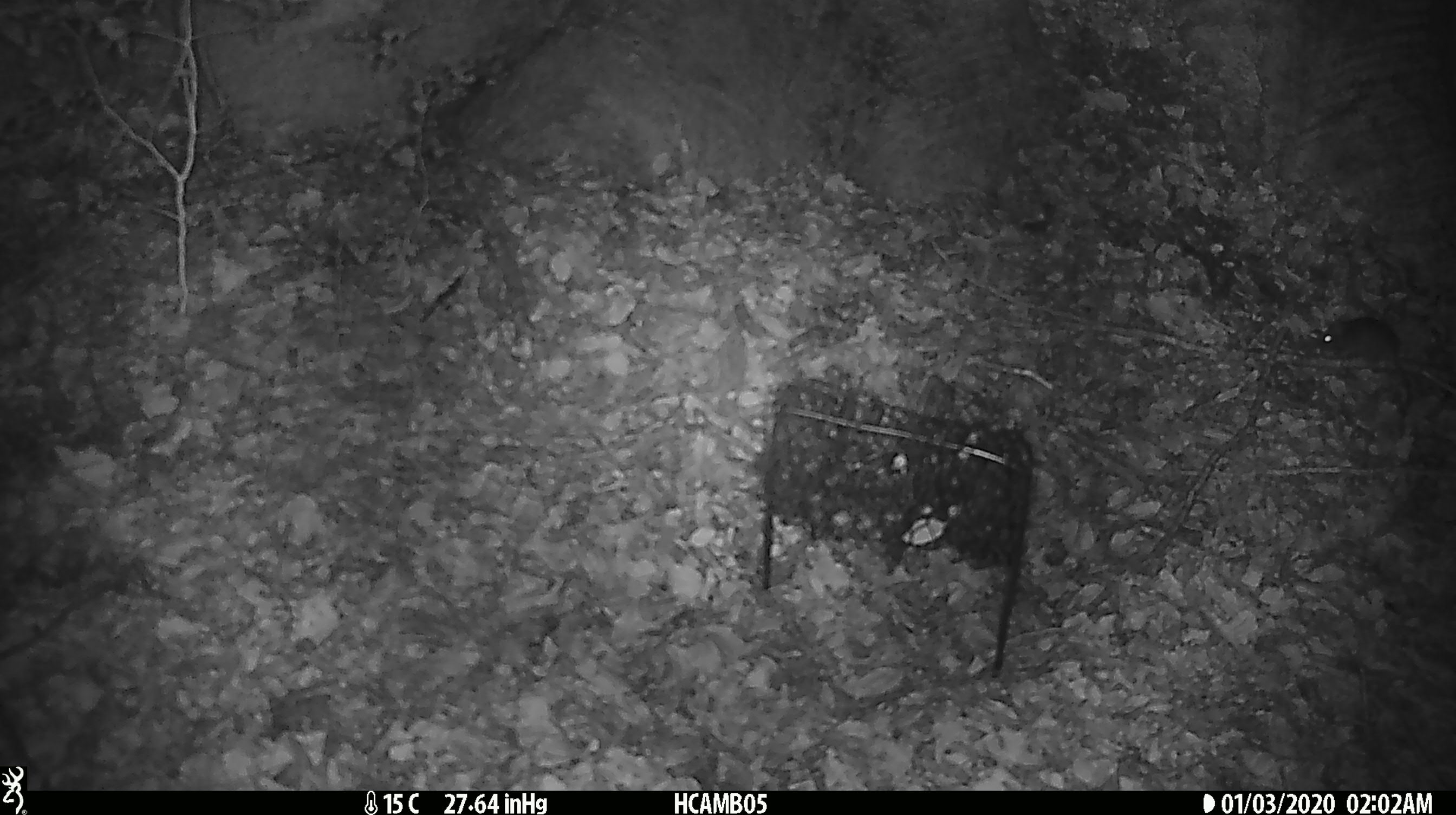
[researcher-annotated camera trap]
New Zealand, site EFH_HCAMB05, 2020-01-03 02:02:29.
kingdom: Animalia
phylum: Chordata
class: Mammalia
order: Rodentia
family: Muridae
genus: Mus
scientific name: Mus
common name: mouse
Mouse (Mus).